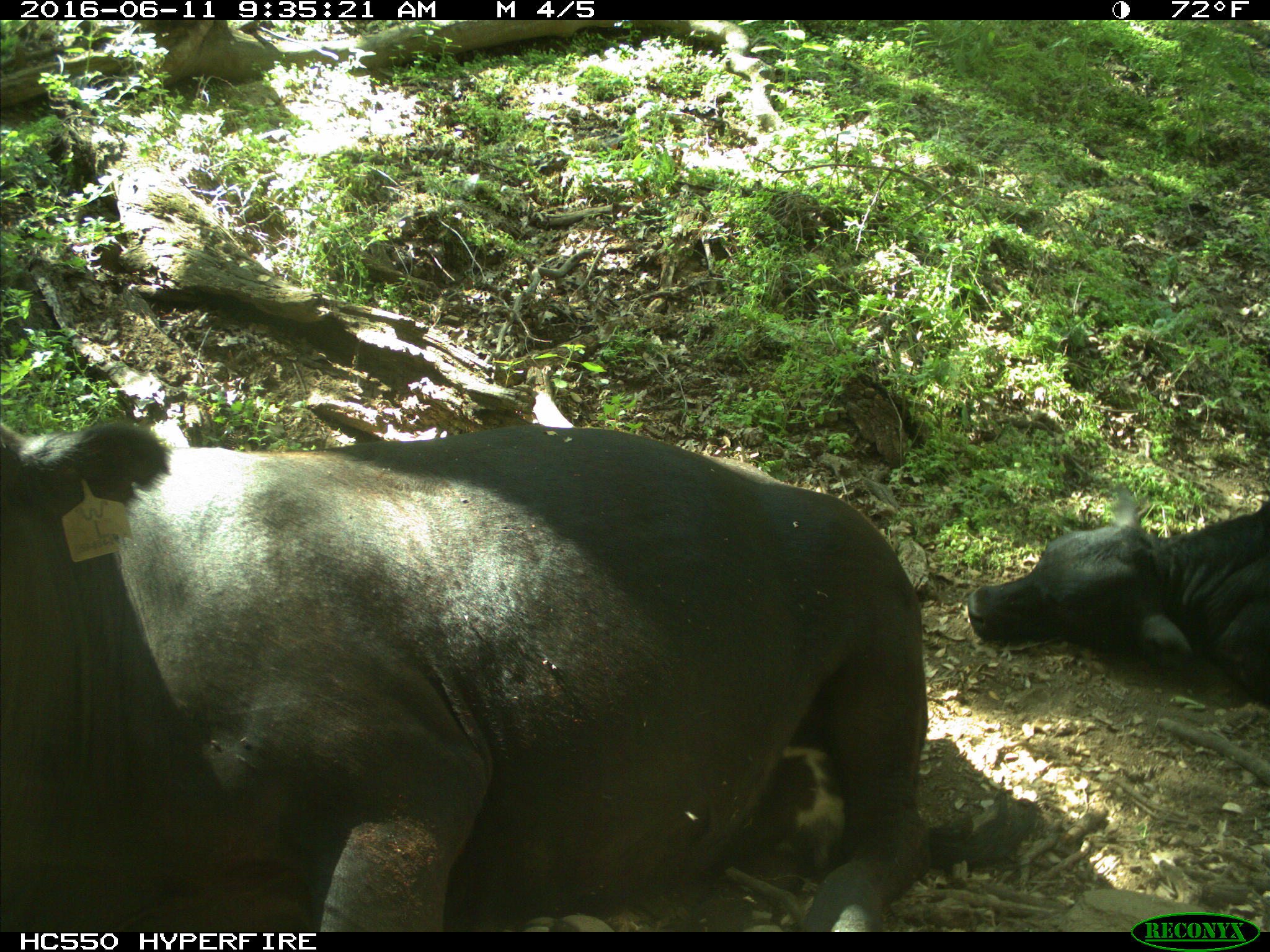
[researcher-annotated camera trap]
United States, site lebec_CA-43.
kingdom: Animalia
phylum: Chordata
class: Mammalia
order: Artiodactyla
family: Bovidae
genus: Bos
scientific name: Bos taurus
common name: domestic cow